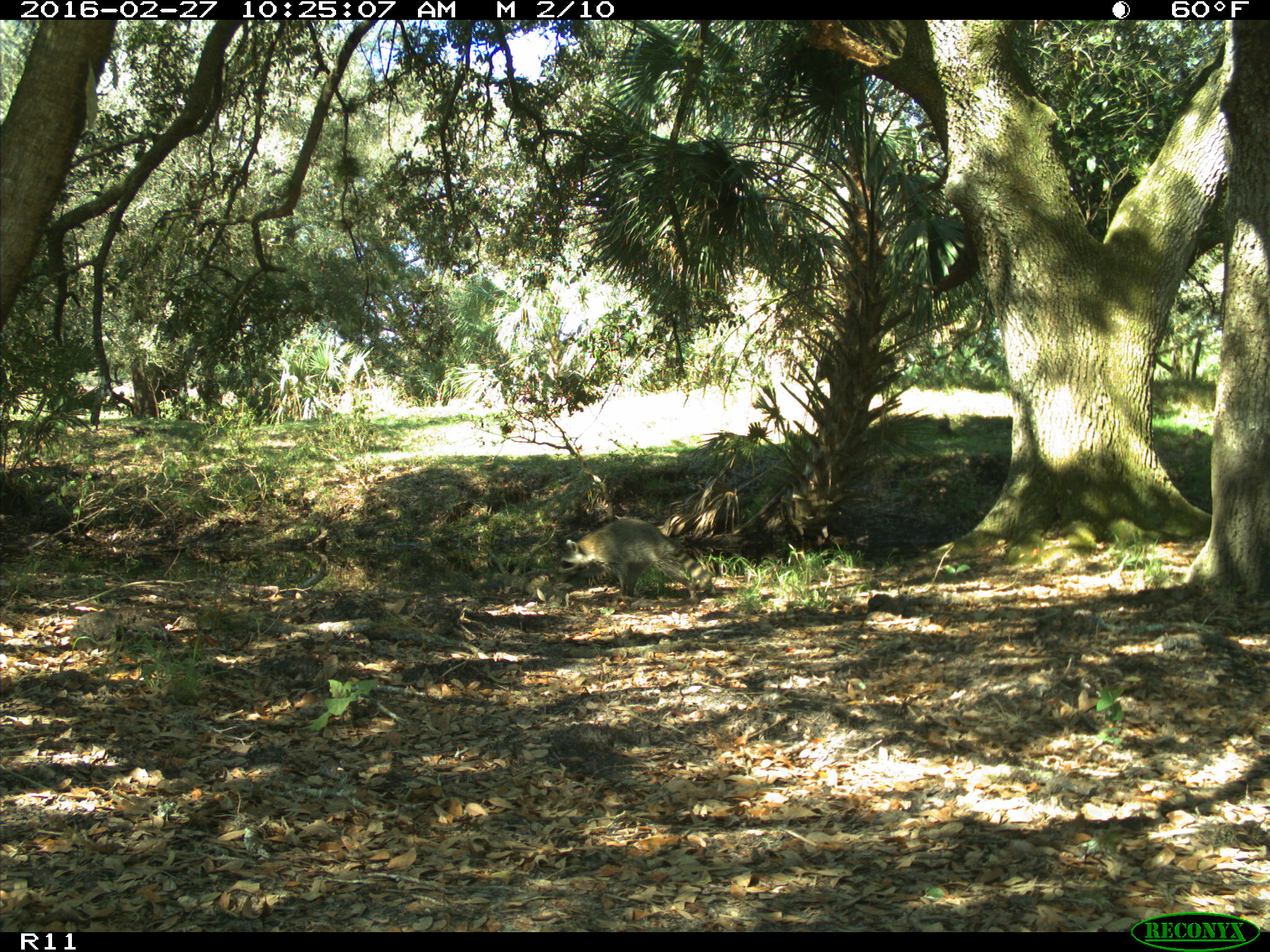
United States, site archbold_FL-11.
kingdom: Animalia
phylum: Chordata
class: Mammalia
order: Carnivora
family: Procyonidae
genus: Procyon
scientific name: Procyon lotor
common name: common raccoon